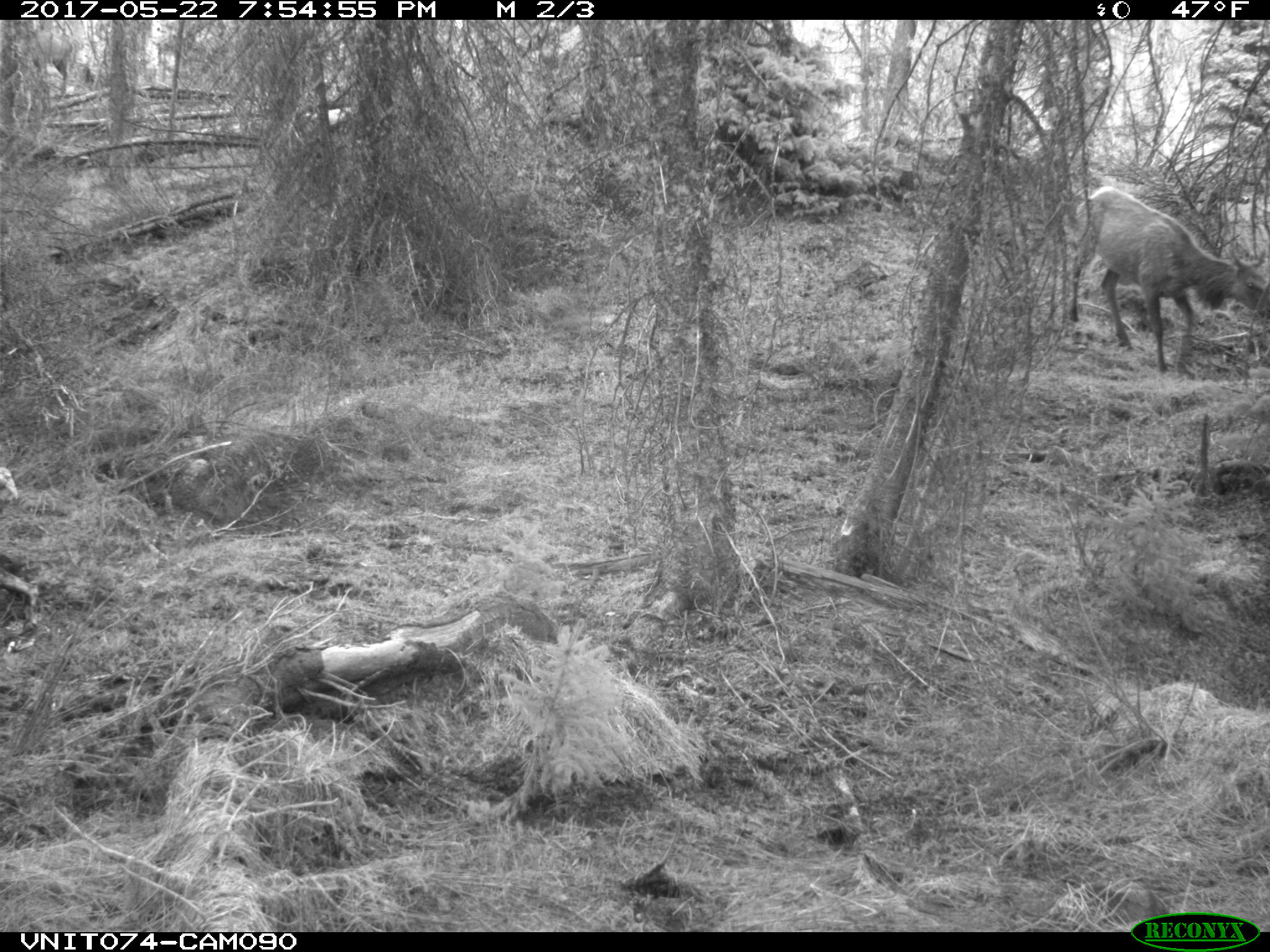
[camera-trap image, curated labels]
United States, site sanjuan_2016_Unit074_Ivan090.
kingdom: Animalia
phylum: Chordata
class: Mammalia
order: Artiodactyla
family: Cervidae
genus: Cervus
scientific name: Cervus elaphus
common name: red deer